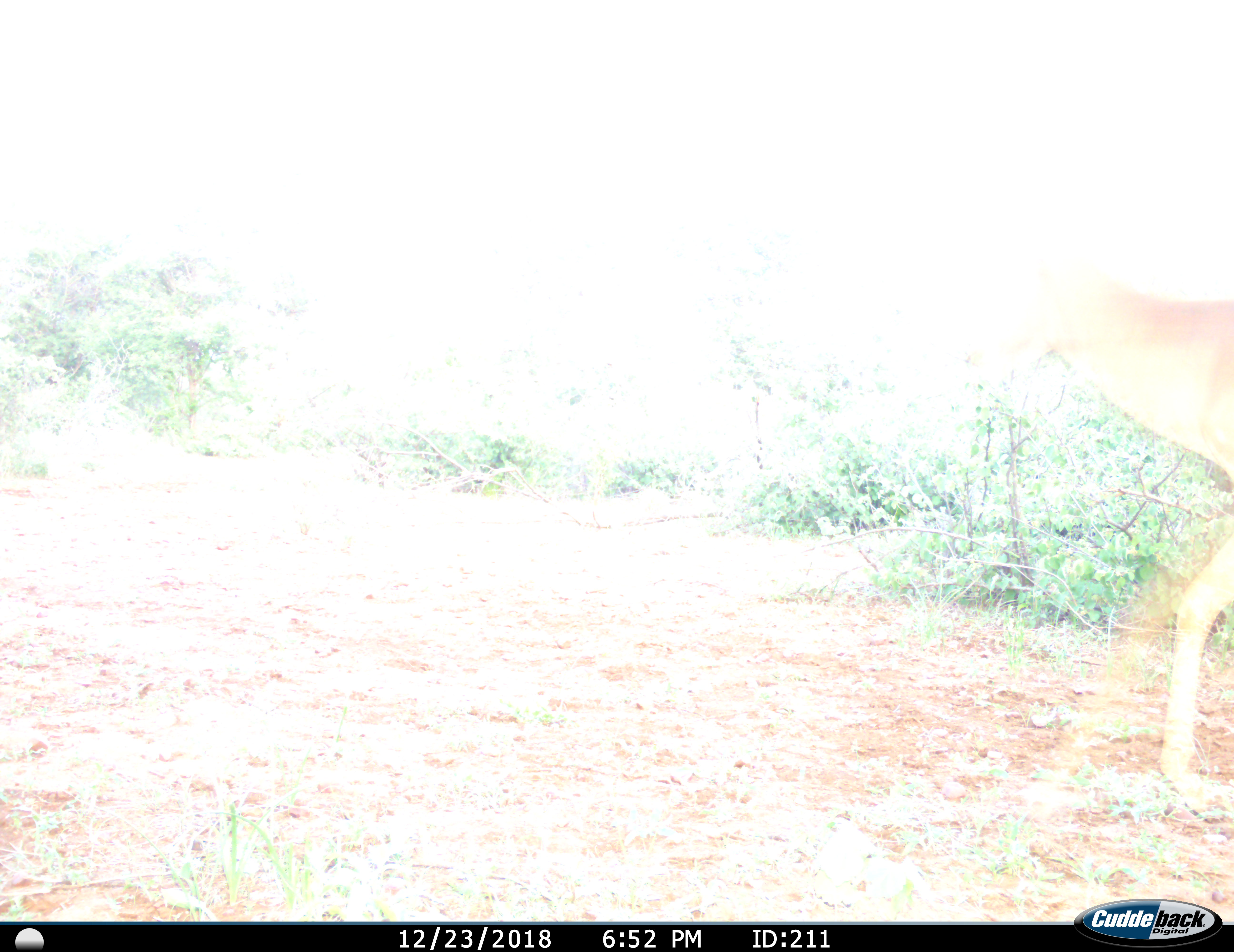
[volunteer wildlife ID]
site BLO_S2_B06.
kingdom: Animalia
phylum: Chordata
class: Mammalia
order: Artiodactyla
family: Bovidae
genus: Aepyceros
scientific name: Aepyceros melampus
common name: impala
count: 1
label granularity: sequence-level